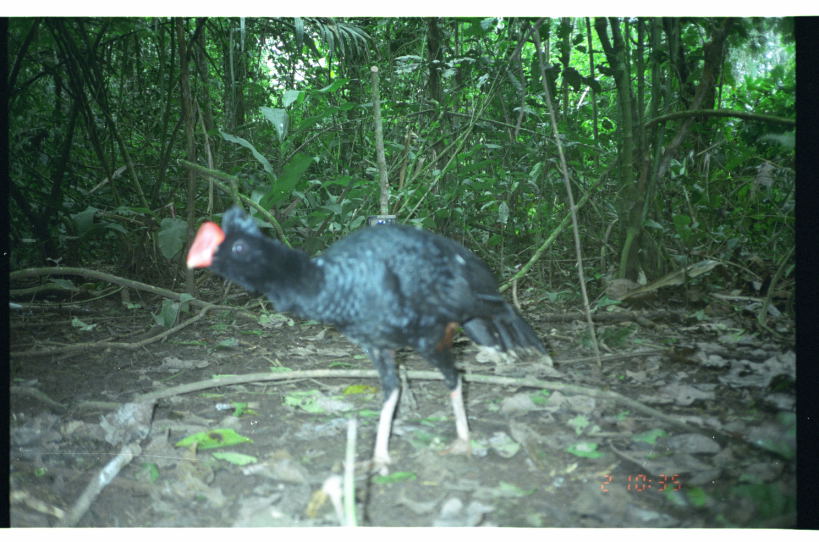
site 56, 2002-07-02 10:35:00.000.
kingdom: Animalia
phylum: Chordata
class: Aves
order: Galliformes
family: Cracidae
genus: Mitu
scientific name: Mitu tuberosum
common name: razor-billed curassow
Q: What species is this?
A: Mitu tuberosum (razor-billed curassow).